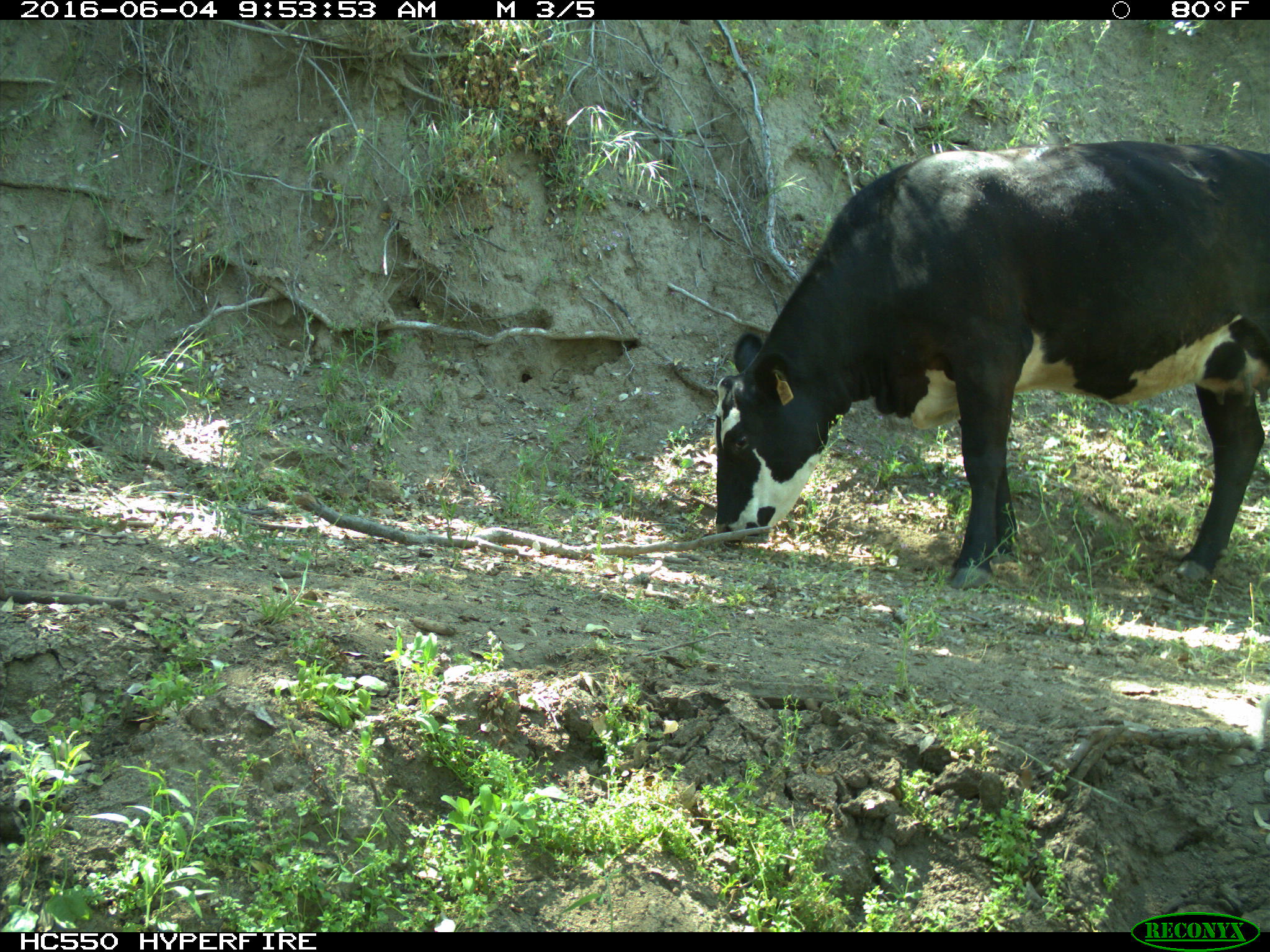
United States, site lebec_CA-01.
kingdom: Animalia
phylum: Chordata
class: Mammalia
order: Artiodactyla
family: Bovidae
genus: Bos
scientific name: Bos taurus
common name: domestic cow